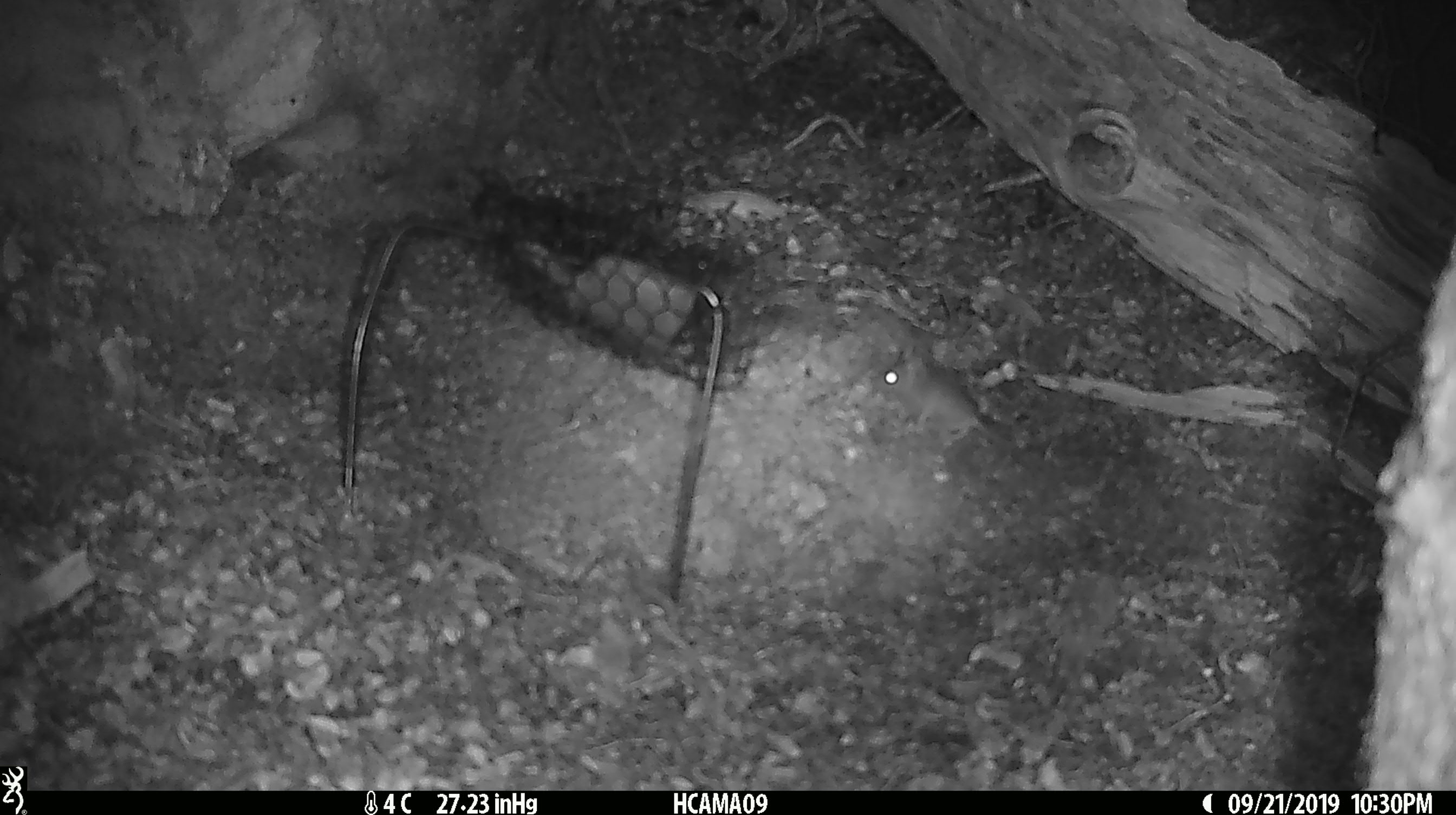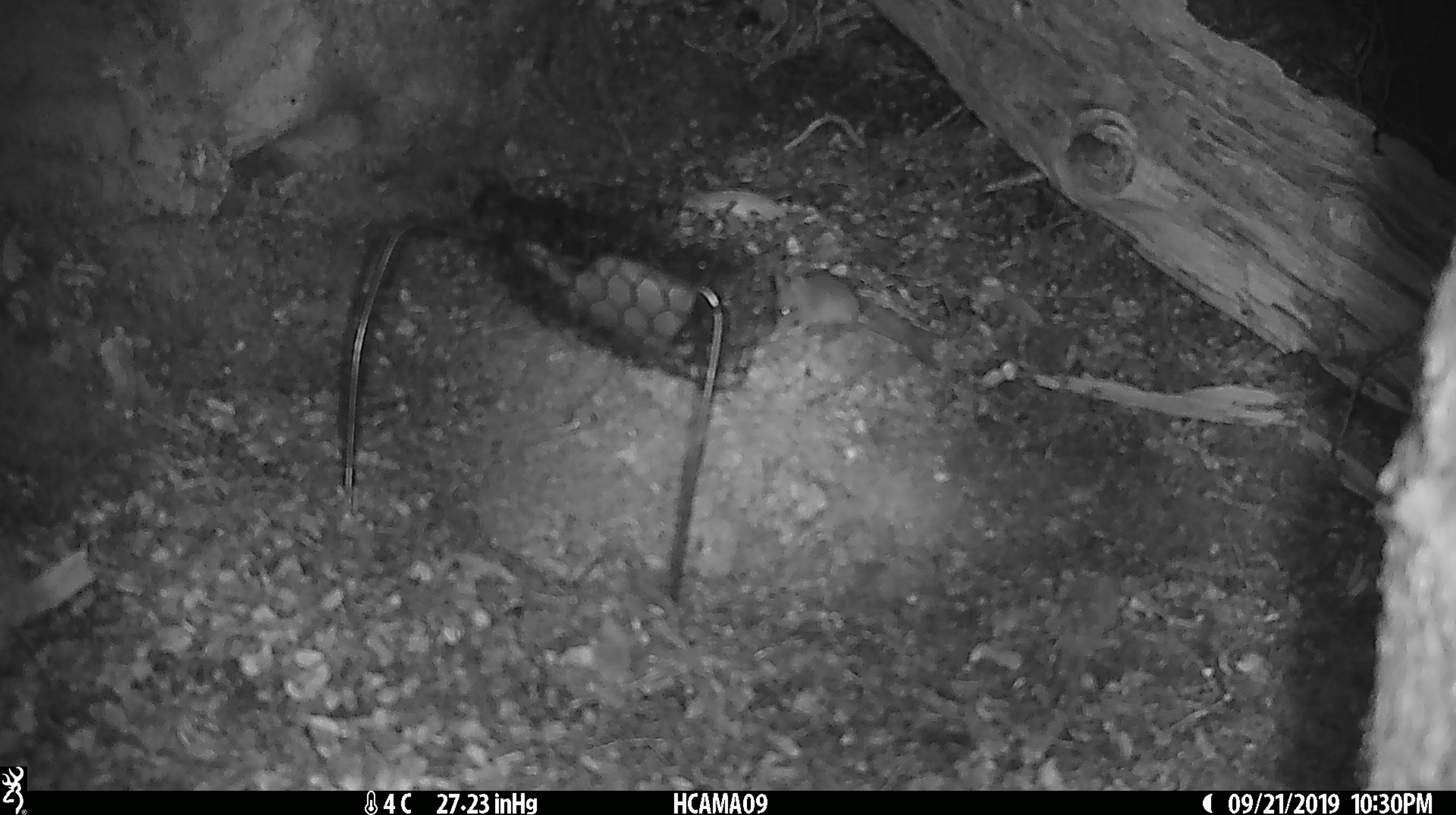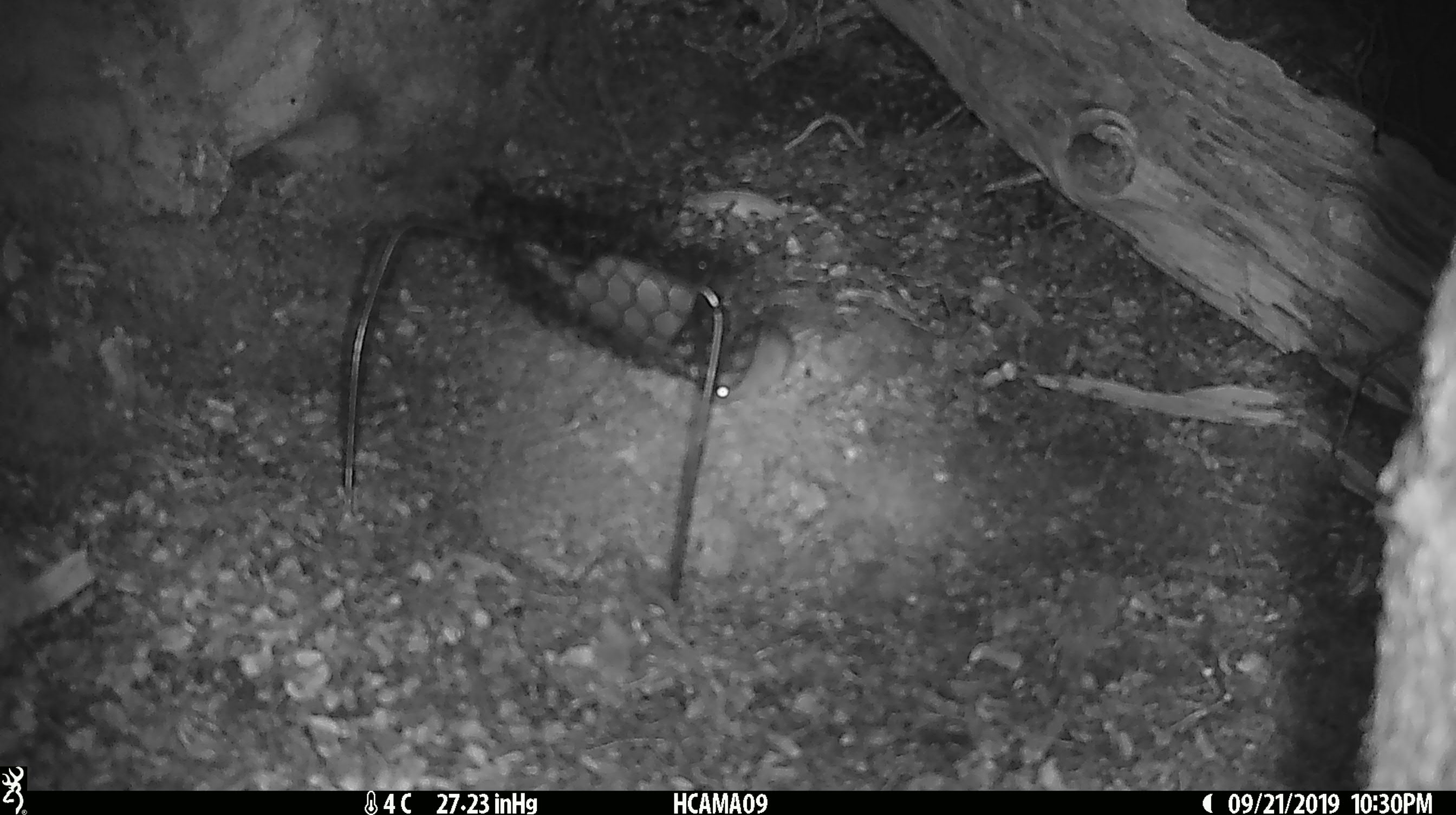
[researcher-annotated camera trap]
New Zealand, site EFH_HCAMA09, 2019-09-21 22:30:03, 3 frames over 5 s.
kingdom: Animalia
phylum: Chordata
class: Mammalia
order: Rodentia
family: Muridae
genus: Mus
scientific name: Mus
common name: mouse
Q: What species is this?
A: Mouse (Mus).